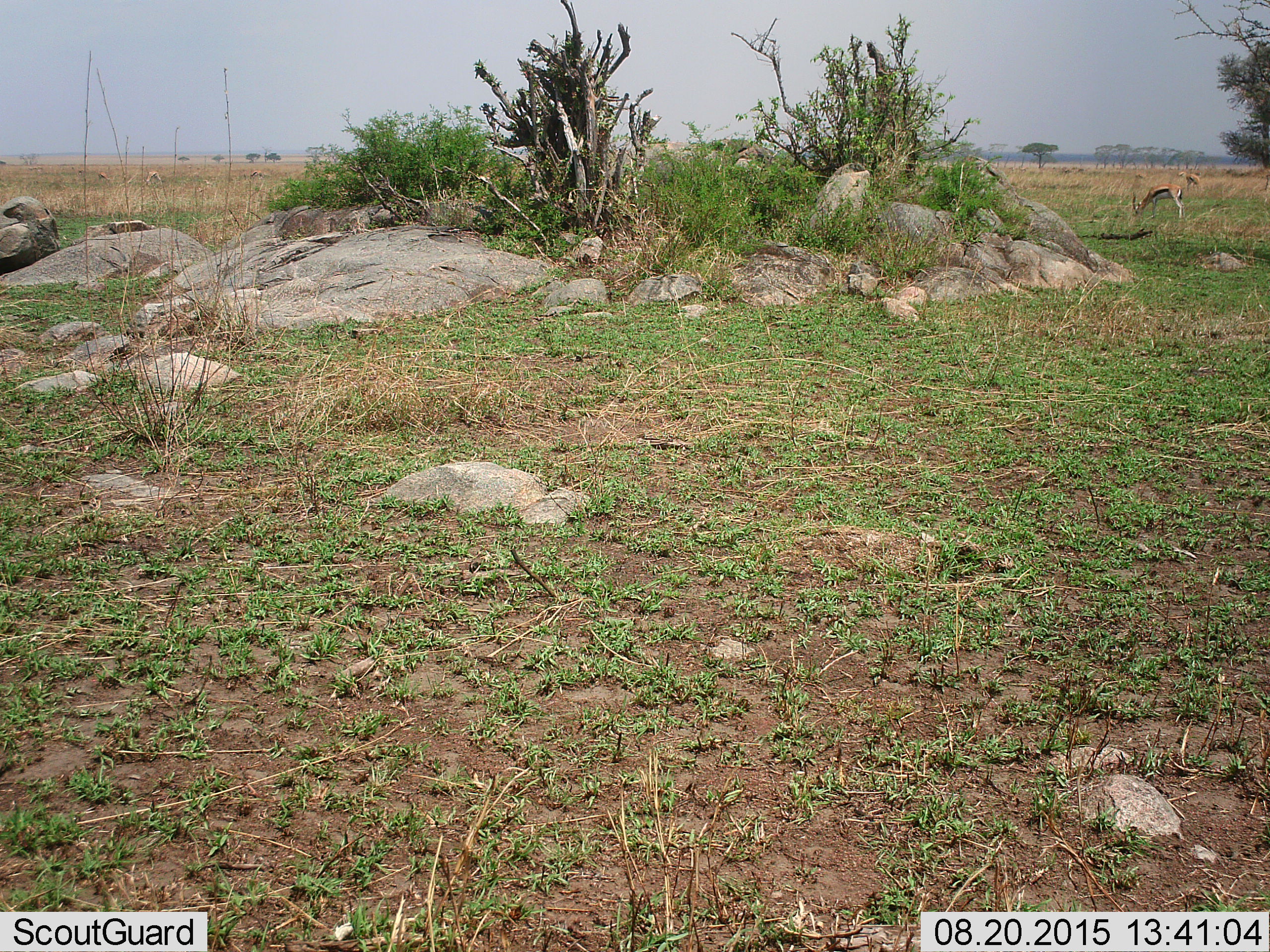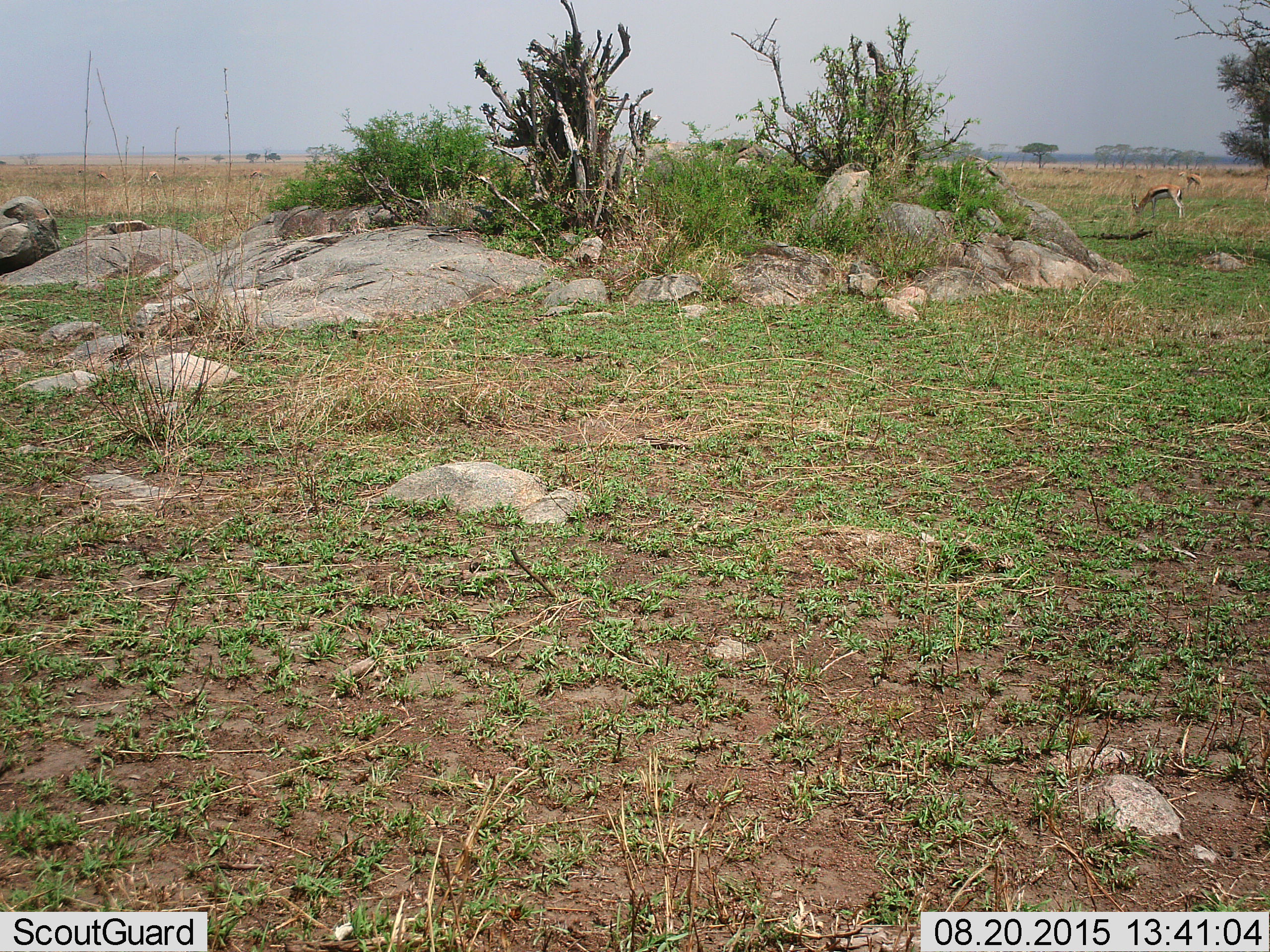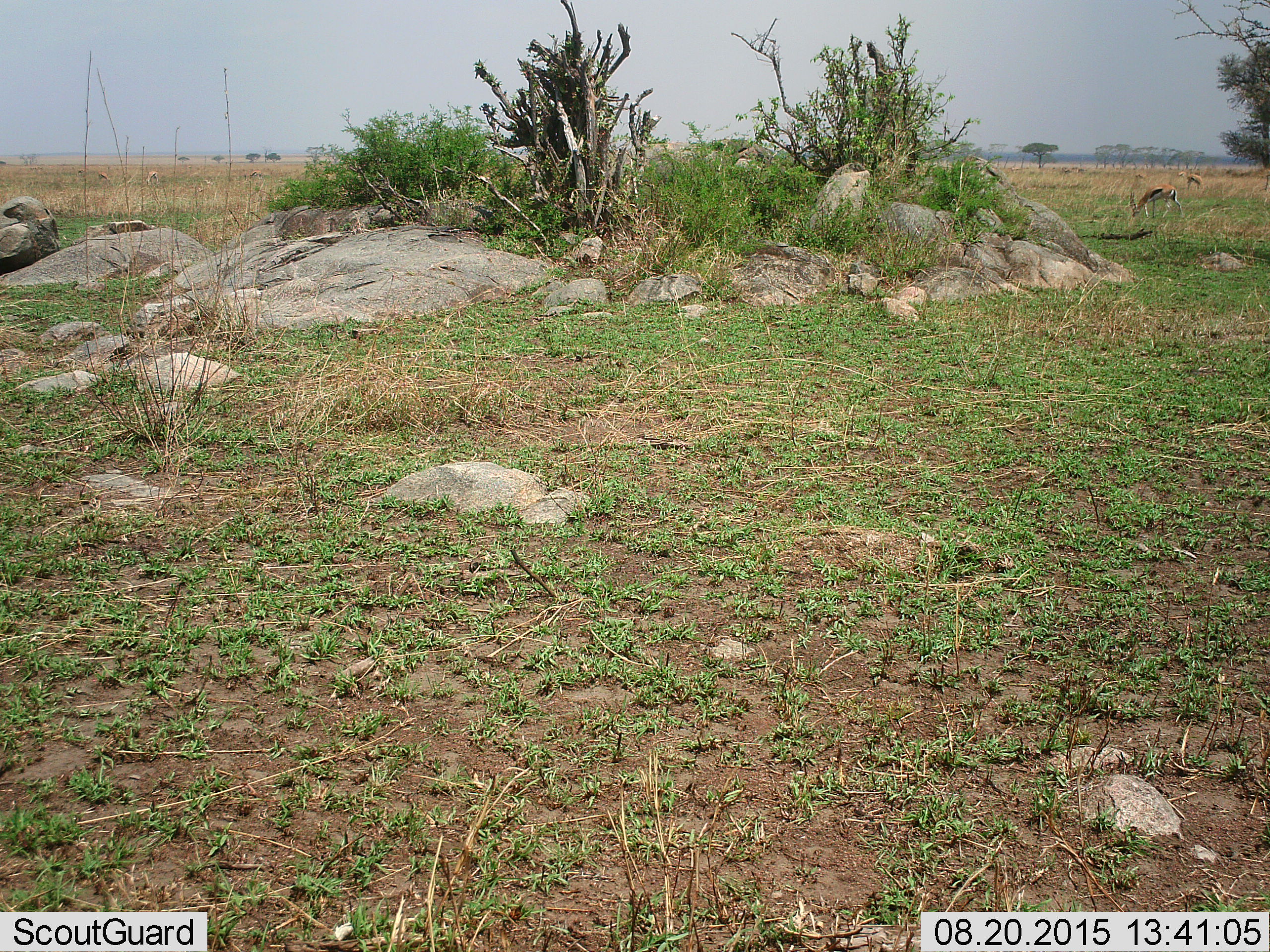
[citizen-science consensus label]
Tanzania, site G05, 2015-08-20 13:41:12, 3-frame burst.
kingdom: Animalia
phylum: Chordata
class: Mammalia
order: Artiodactyla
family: Bovidae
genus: Eudorcas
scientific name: Eudorcas thomsonii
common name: thomson's gazelle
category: gazellethomsons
Gazellethomsons (thomson's gazelle) (Eudorcas thomsonii), count 6. Behavior (volunteer vote fractions): standing 14%, resting 0%, moving 14%, interacting 0%. Young present (vote fraction): 0%. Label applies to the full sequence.